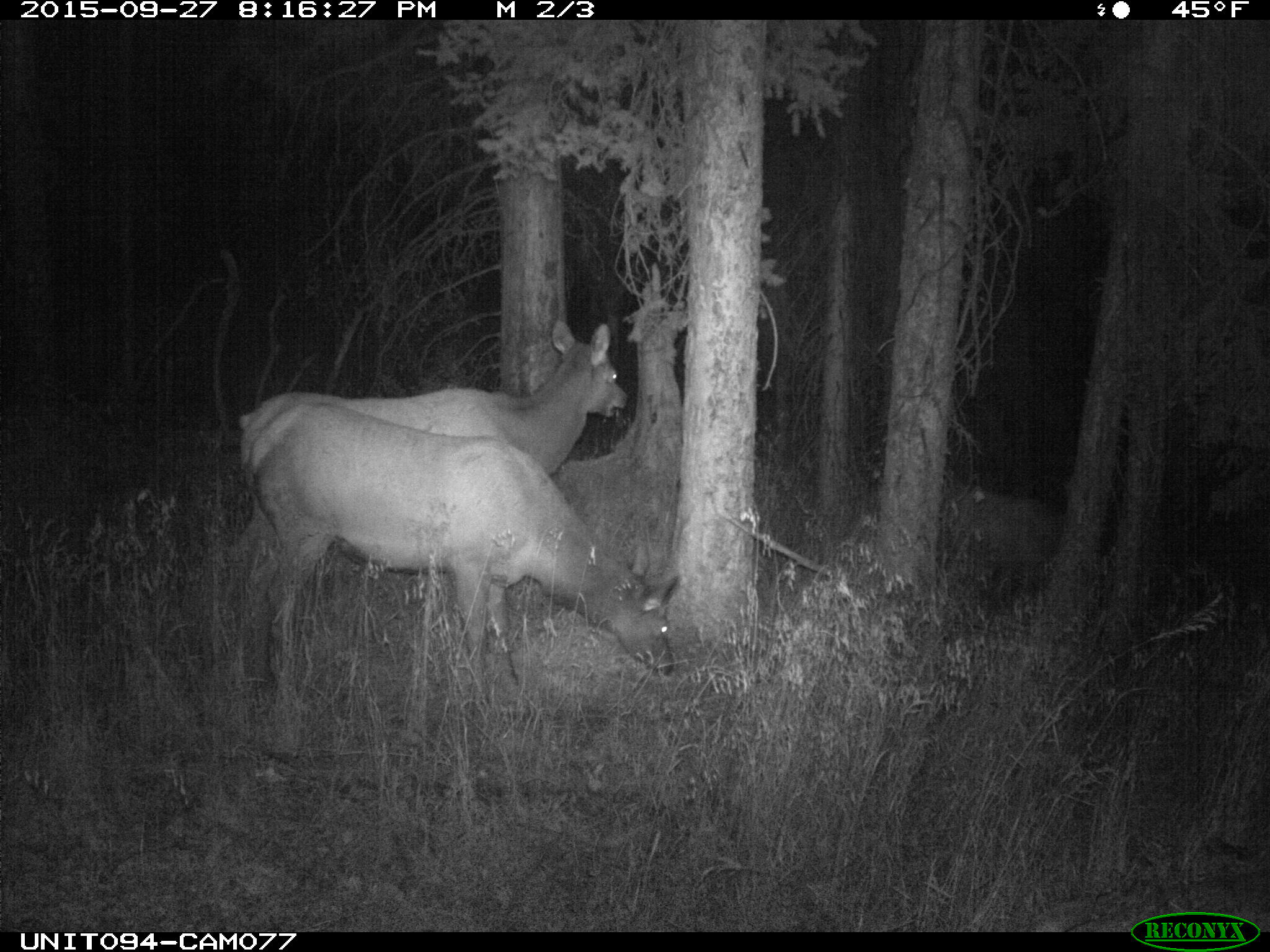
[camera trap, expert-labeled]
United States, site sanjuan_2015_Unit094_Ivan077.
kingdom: Animalia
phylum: Chordata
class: Mammalia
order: Artiodactyla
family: Cervidae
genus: Cervus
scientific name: Cervus elaphus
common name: red deer